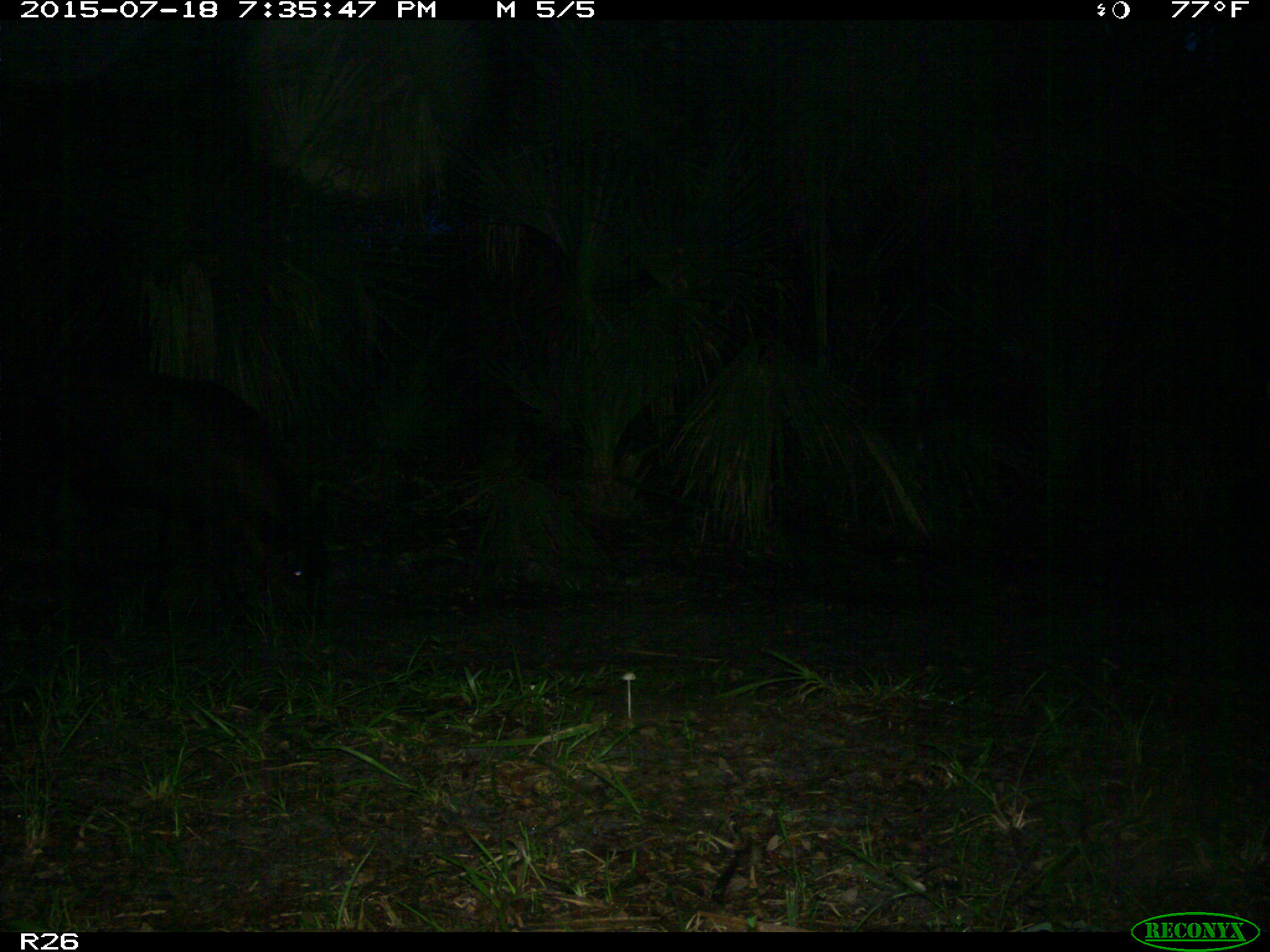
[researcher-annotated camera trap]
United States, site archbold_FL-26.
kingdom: Animalia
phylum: Chordata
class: Mammalia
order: Artiodactyla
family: Bovidae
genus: Bos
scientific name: Bos taurus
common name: domestic cow